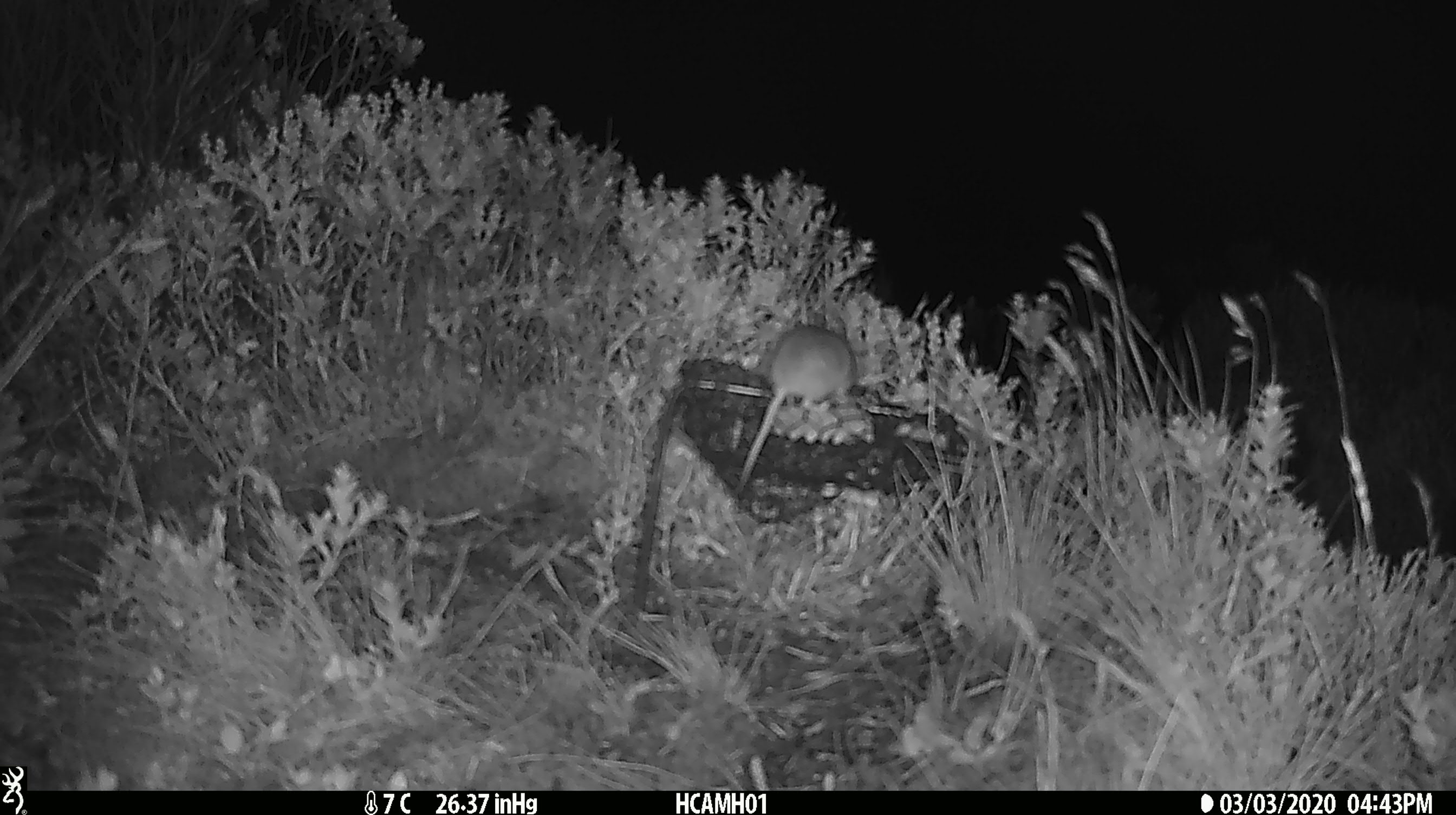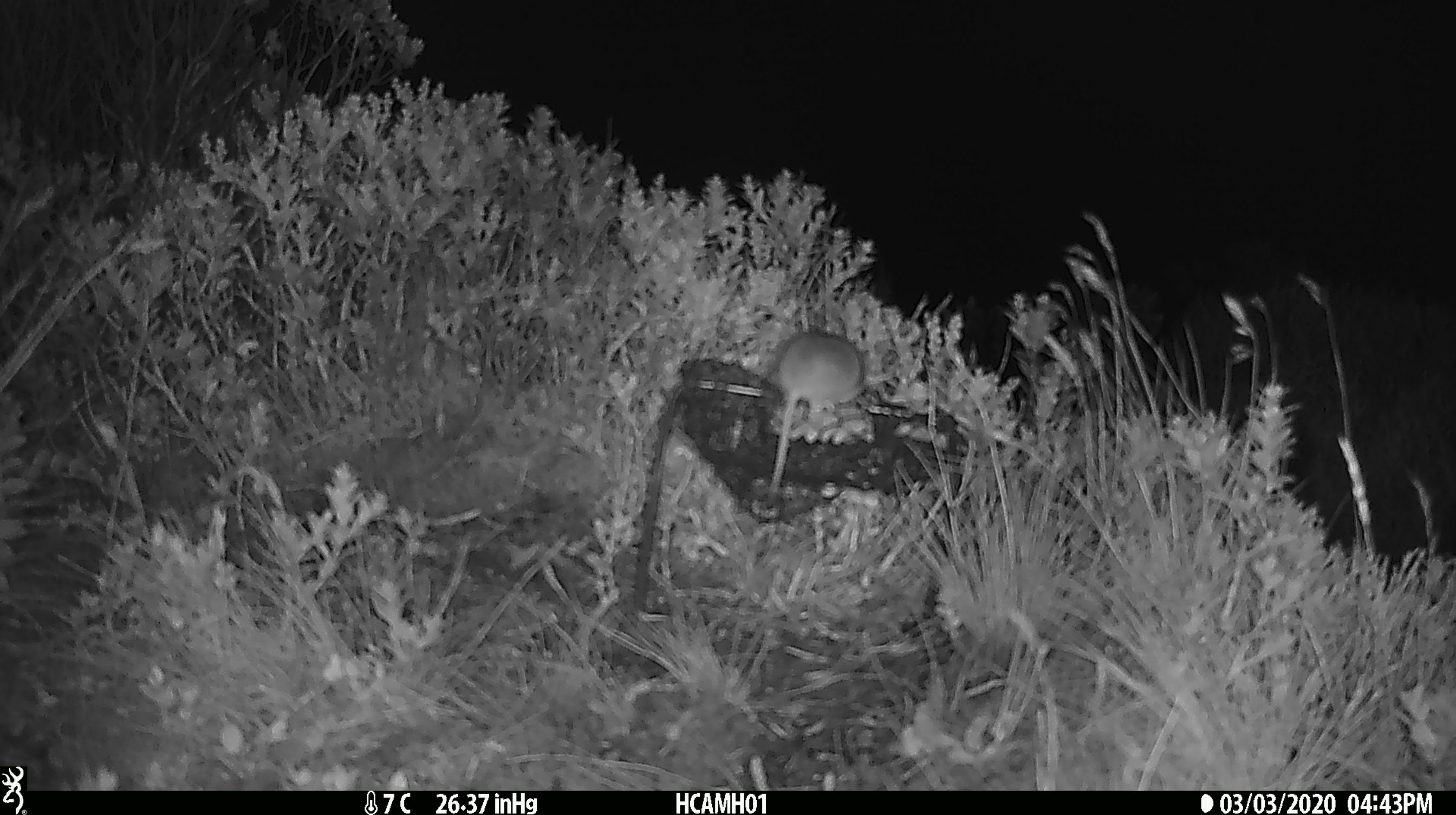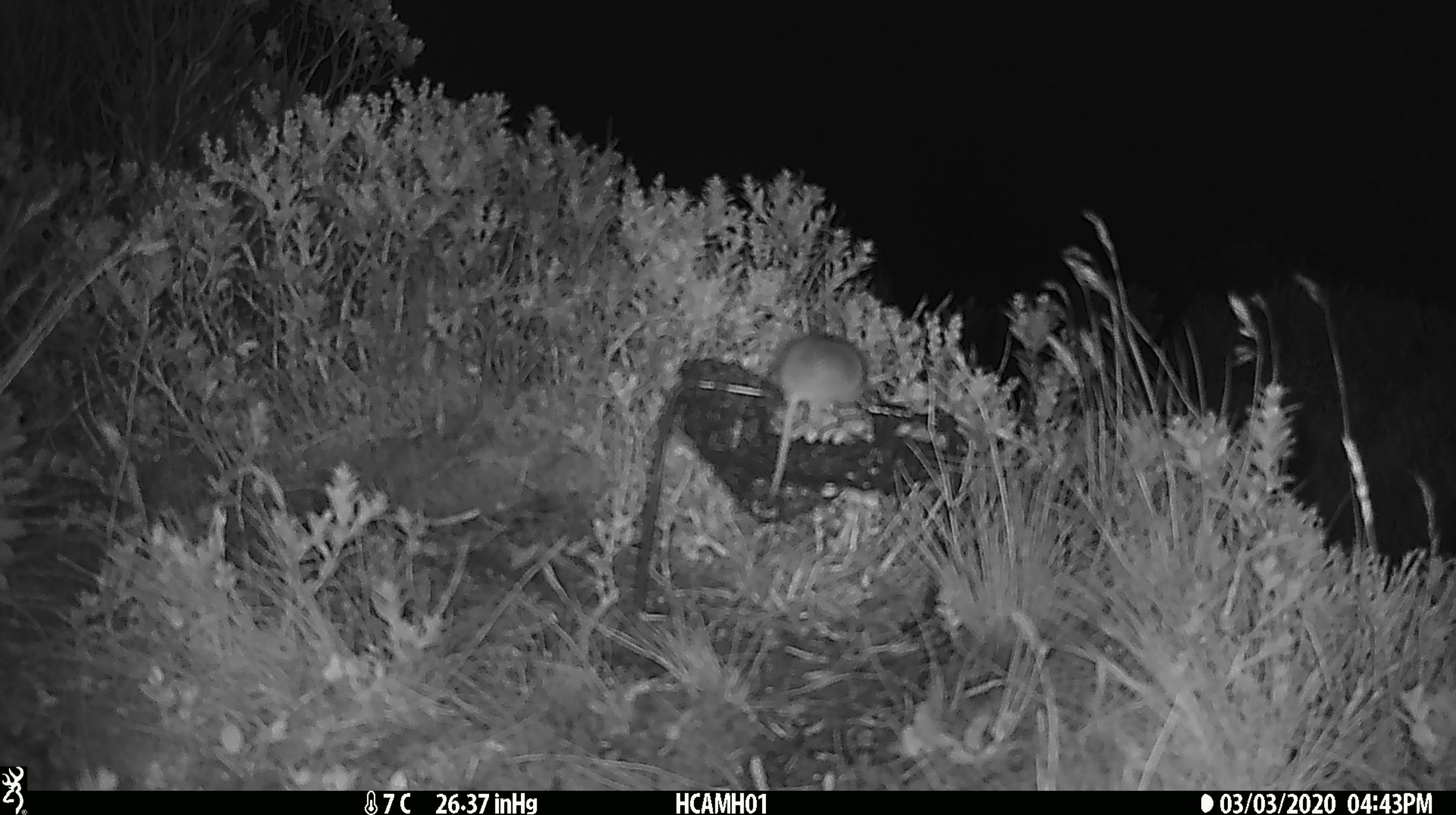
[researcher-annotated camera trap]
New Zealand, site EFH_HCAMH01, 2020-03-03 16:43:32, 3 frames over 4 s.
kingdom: Animalia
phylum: Chordata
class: Mammalia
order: Rodentia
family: Muridae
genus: Mus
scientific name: Mus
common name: mouse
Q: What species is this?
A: Mouse (Mus).